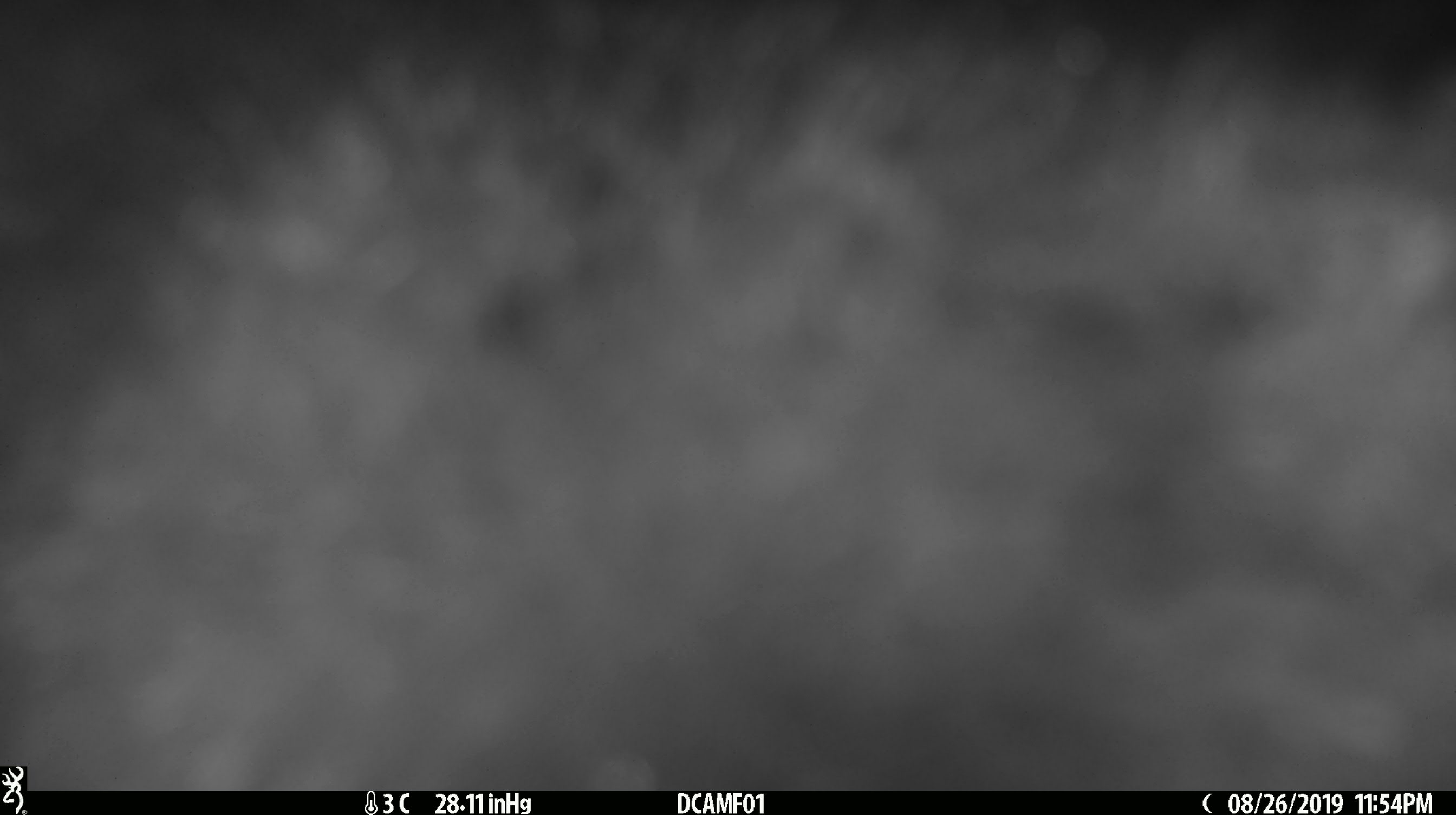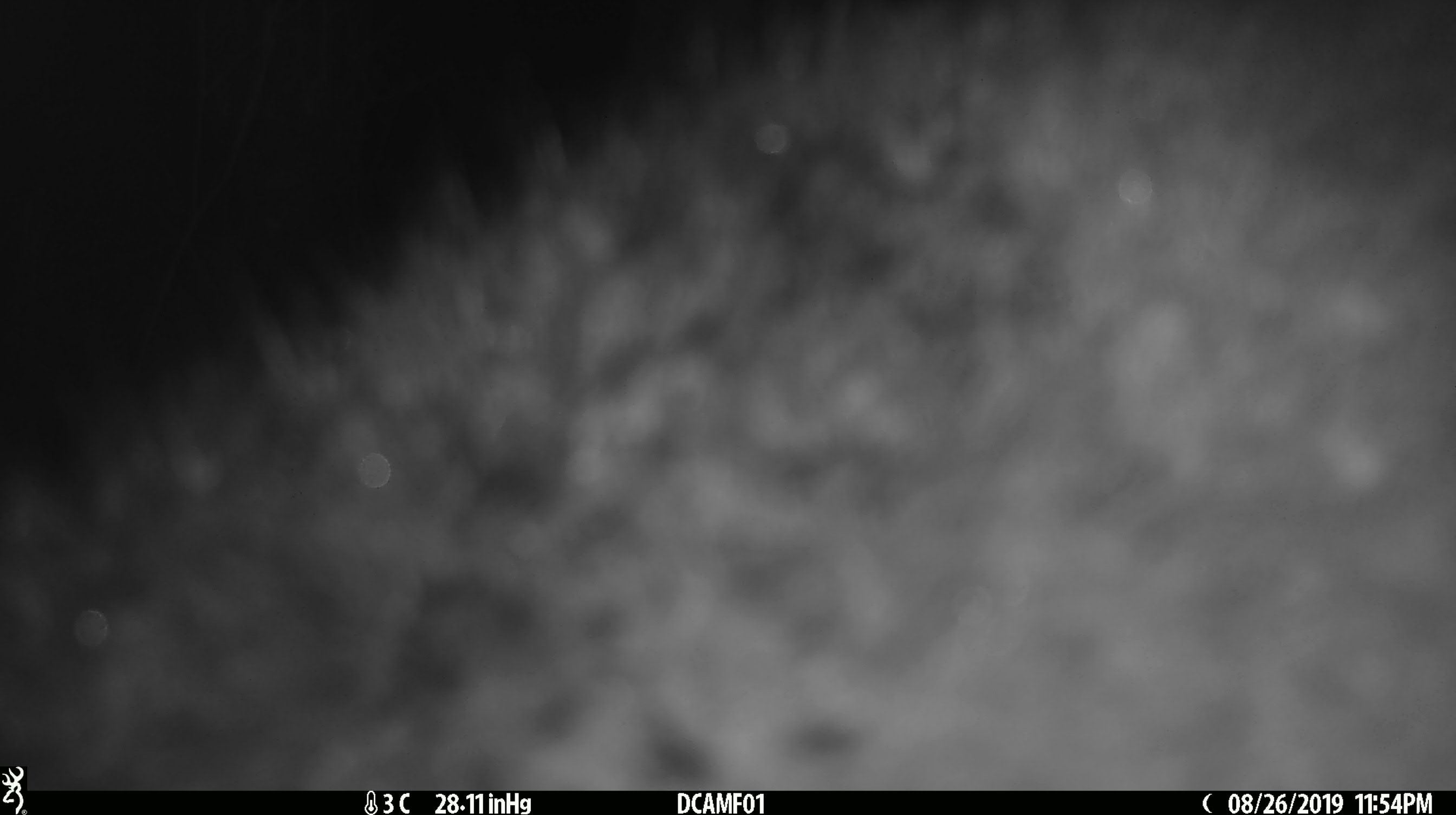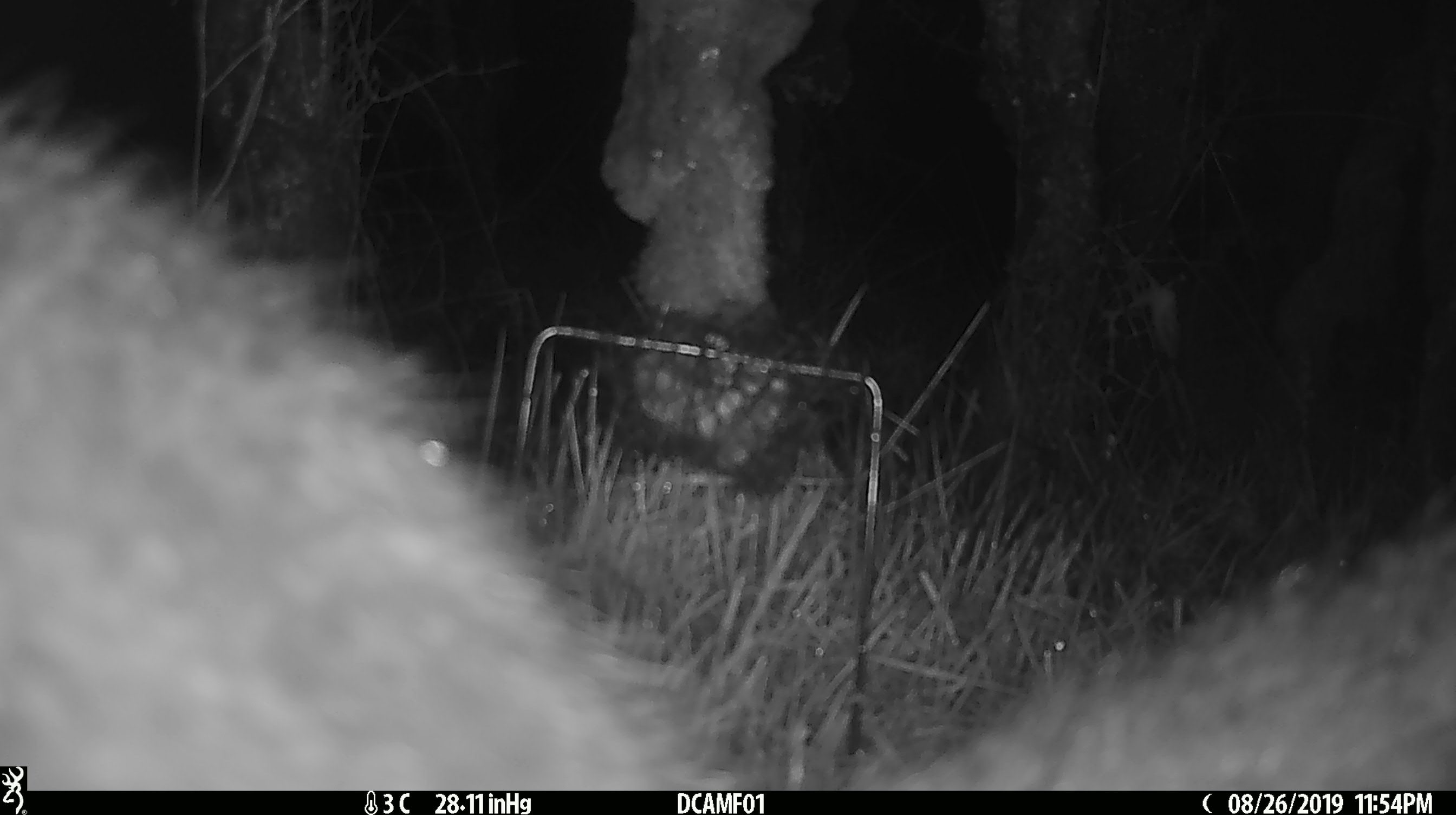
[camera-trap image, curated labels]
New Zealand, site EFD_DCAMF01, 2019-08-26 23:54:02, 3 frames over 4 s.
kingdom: Animalia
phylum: Chordata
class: Mammalia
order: Diprotodontia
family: Phalangeridae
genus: Trichosurus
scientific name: Trichosurus vulpecula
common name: common brushtail possum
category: possum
Possum (common brushtail possum) (Trichosurus vulpecula).